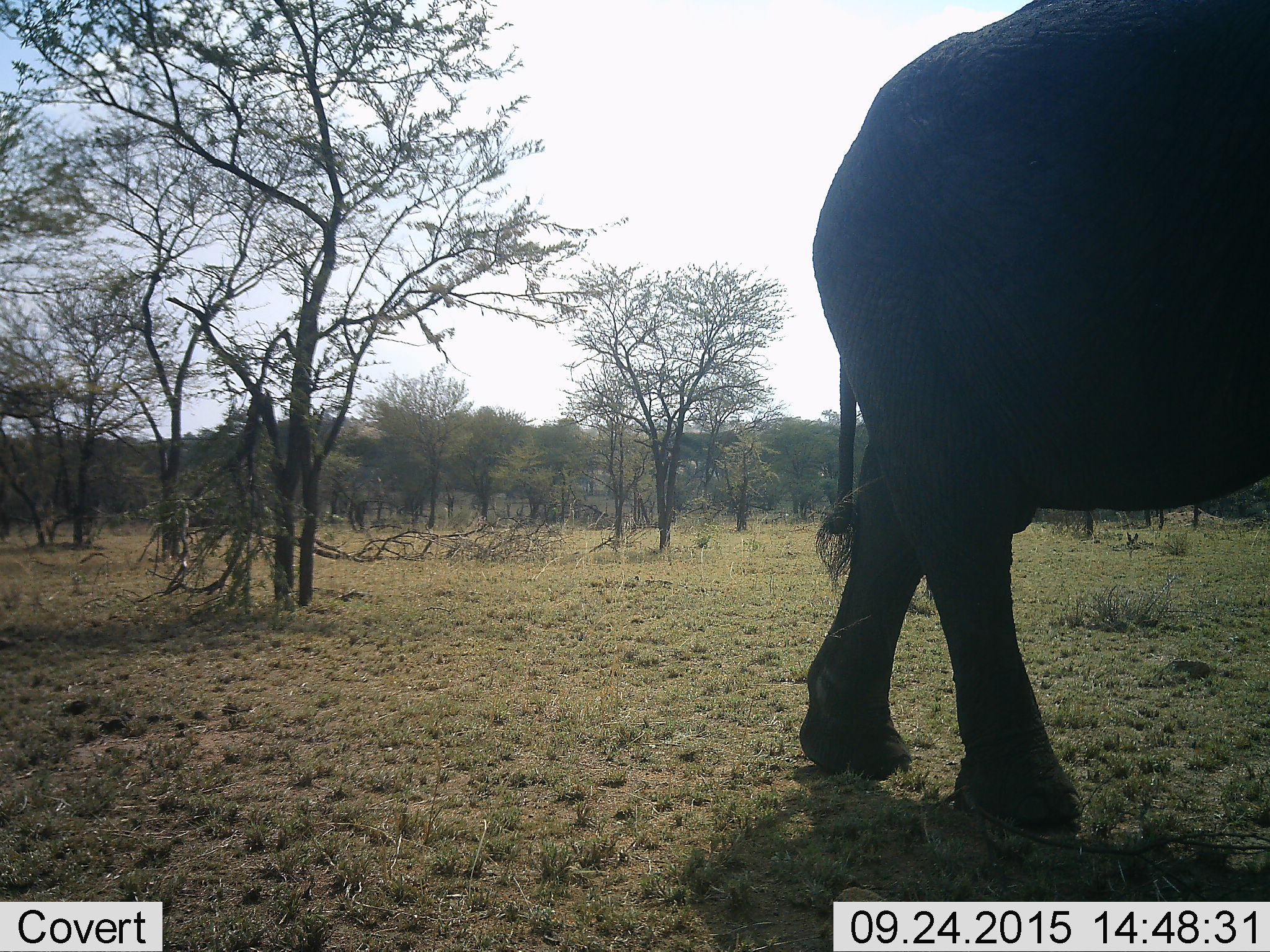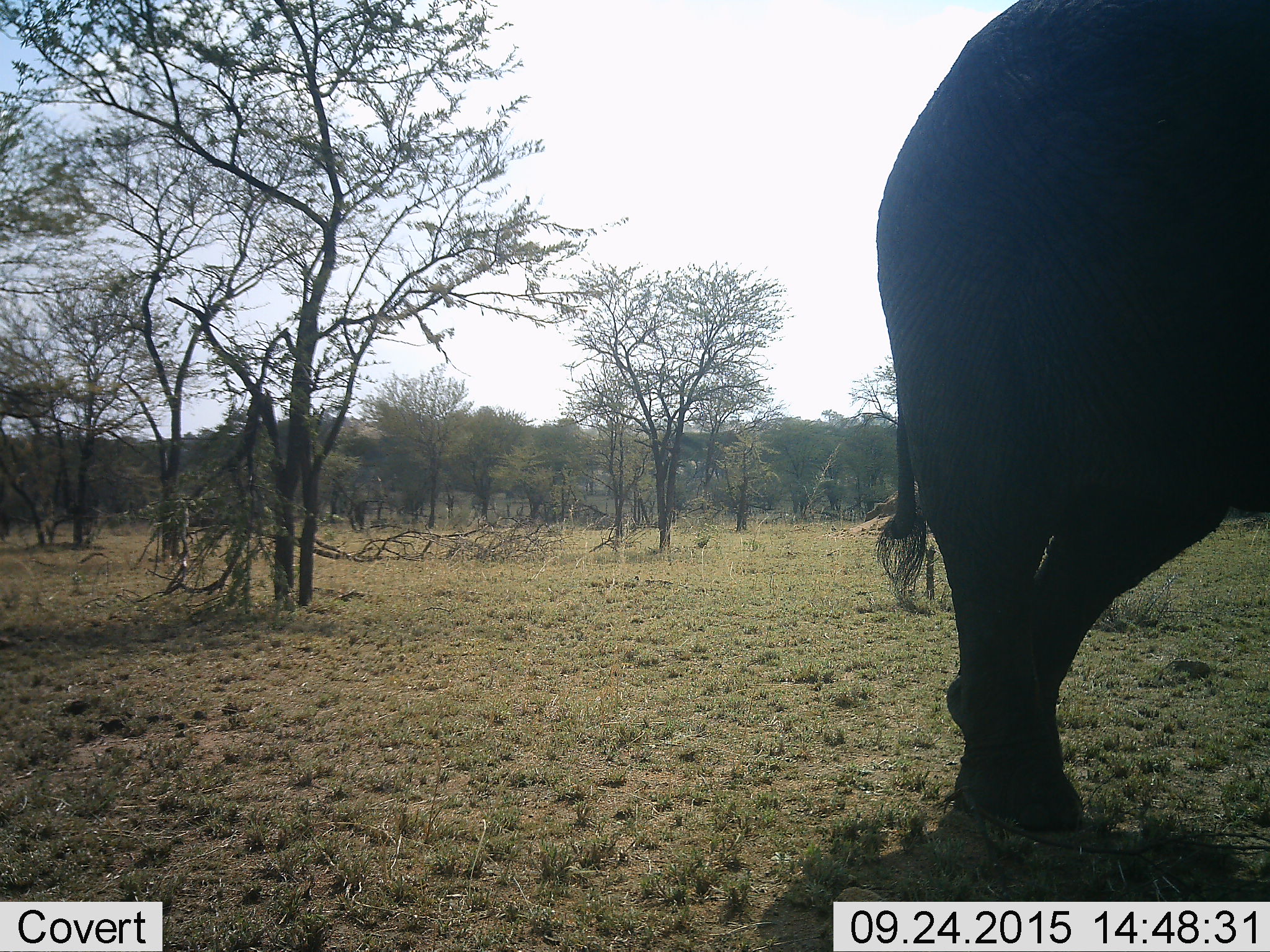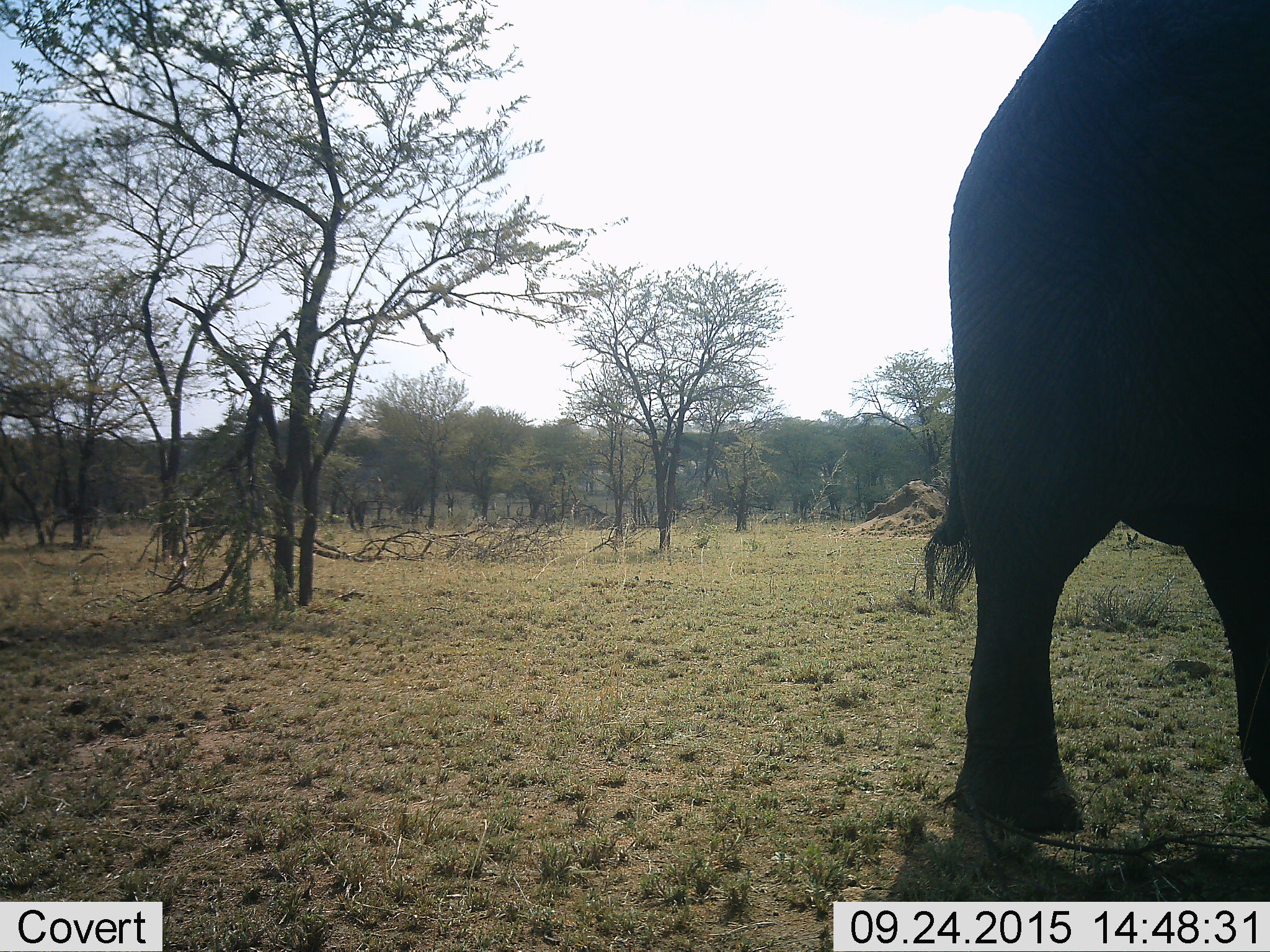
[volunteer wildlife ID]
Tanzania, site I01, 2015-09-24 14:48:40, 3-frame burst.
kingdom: Animalia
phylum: Chordata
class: Mammalia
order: Proboscidea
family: Elephantidae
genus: Loxodonta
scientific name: Loxodonta africana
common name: african bush elephant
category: elephant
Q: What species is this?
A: Elephant (african bush elephant) (Loxodonta africana).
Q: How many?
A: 1.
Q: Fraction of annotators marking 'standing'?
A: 0%.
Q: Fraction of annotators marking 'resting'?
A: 0%.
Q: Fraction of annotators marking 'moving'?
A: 100%.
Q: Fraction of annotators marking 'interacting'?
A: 0%.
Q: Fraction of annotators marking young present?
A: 0%.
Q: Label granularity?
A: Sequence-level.